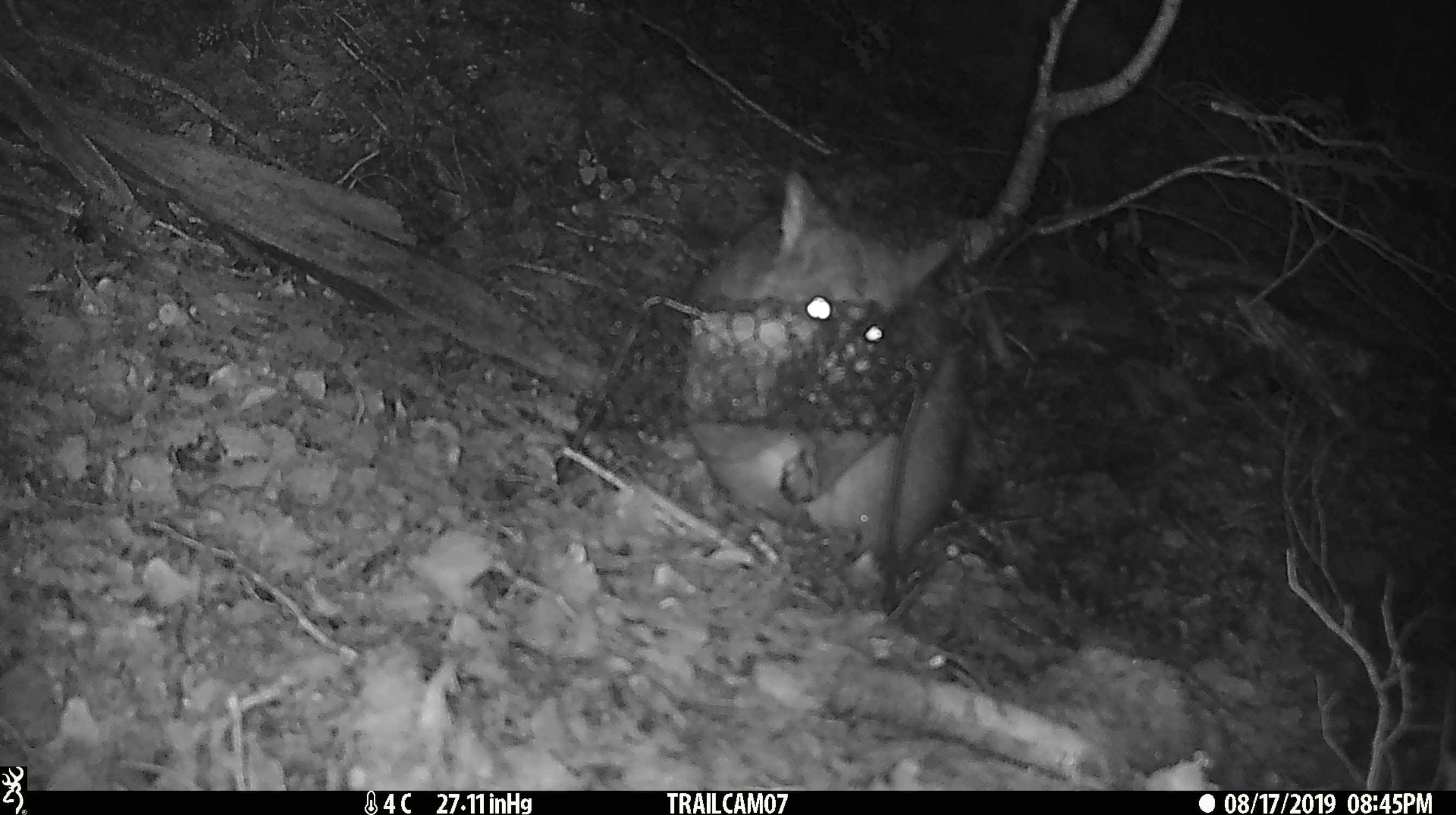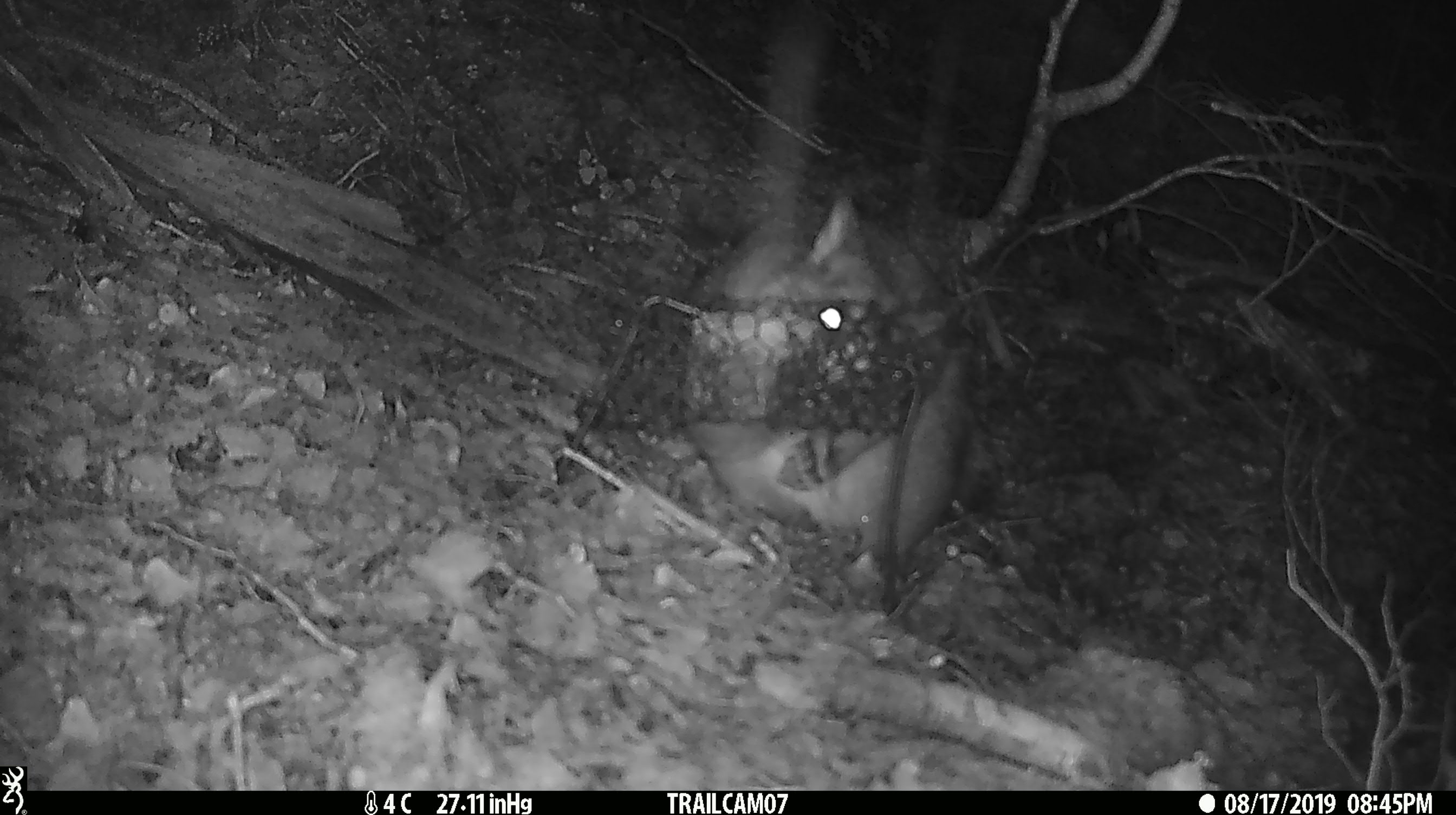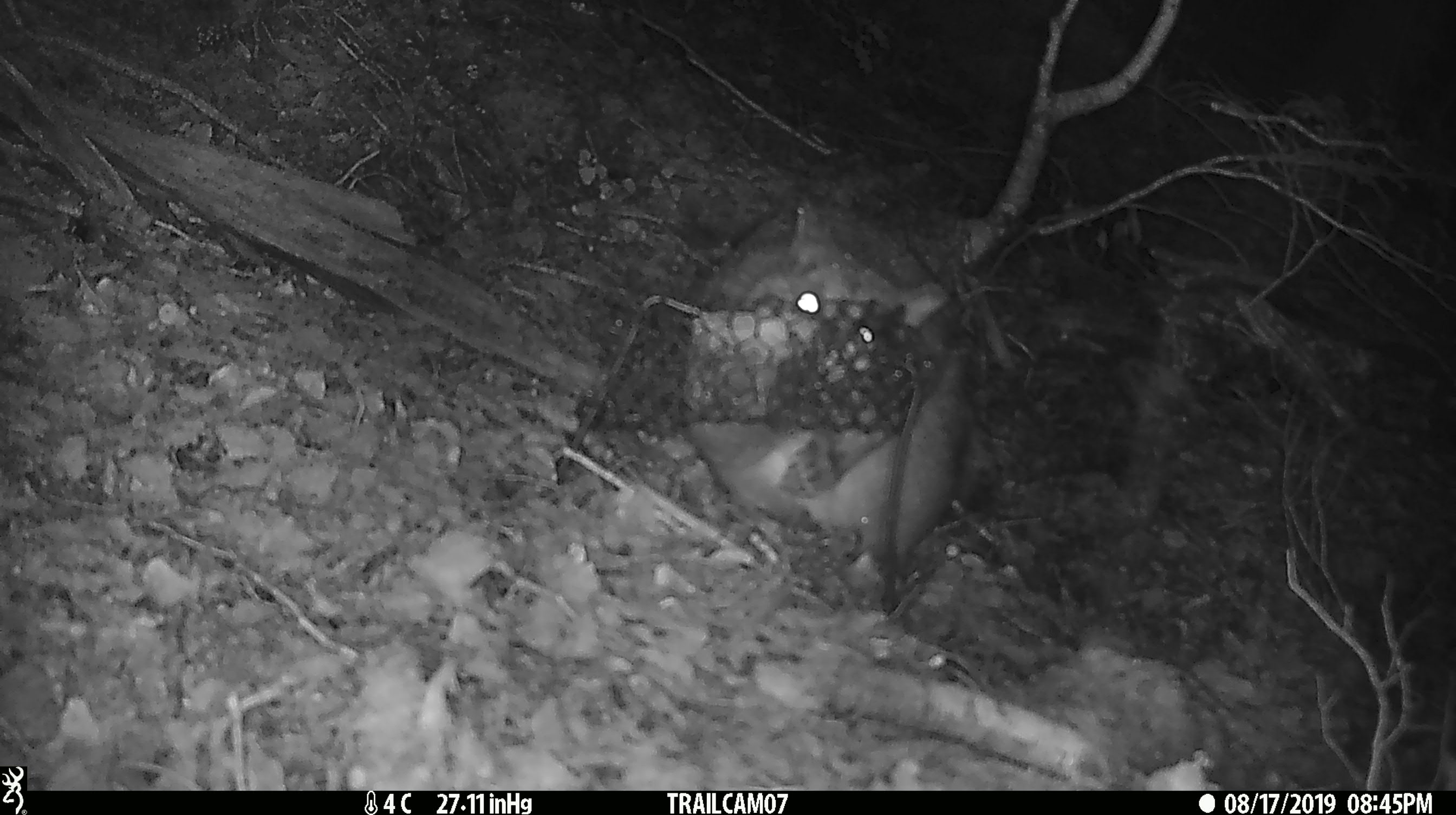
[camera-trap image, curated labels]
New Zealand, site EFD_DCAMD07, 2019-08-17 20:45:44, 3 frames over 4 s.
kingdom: Animalia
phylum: Chordata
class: Mammalia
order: Diprotodontia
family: Phalangeridae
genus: Trichosurus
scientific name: Trichosurus vulpecula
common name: common brushtail possum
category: possum